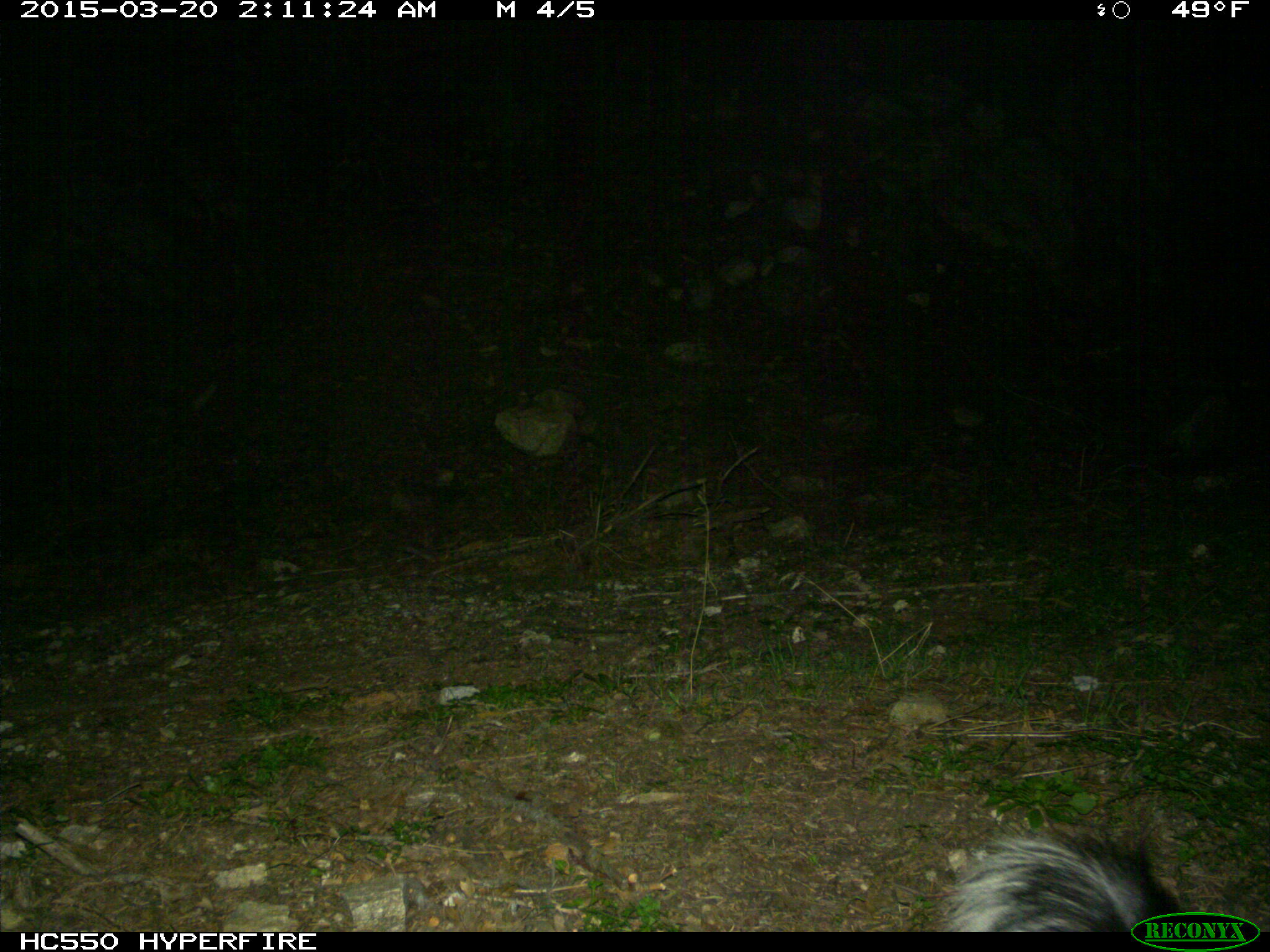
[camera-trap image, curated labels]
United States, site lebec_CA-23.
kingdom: Animalia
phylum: Chordata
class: Mammalia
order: Carnivora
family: Mephitidae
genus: Mephitis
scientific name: Mephitis mephitis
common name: striped skunk